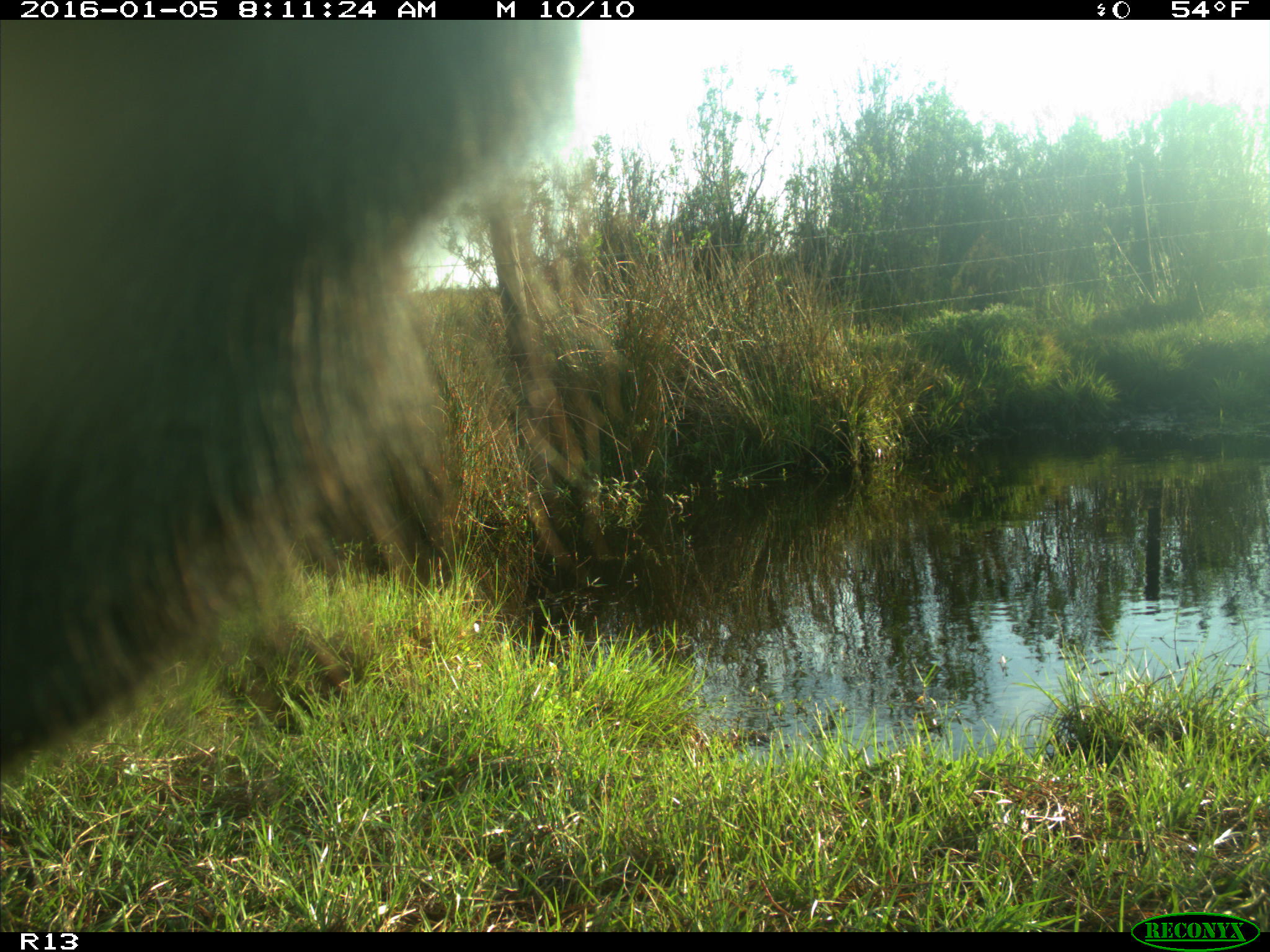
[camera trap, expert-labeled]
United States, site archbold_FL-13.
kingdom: Animalia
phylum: Chordata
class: Mammalia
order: Artiodactyla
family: Bovidae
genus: Bos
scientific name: Bos taurus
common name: domestic cow